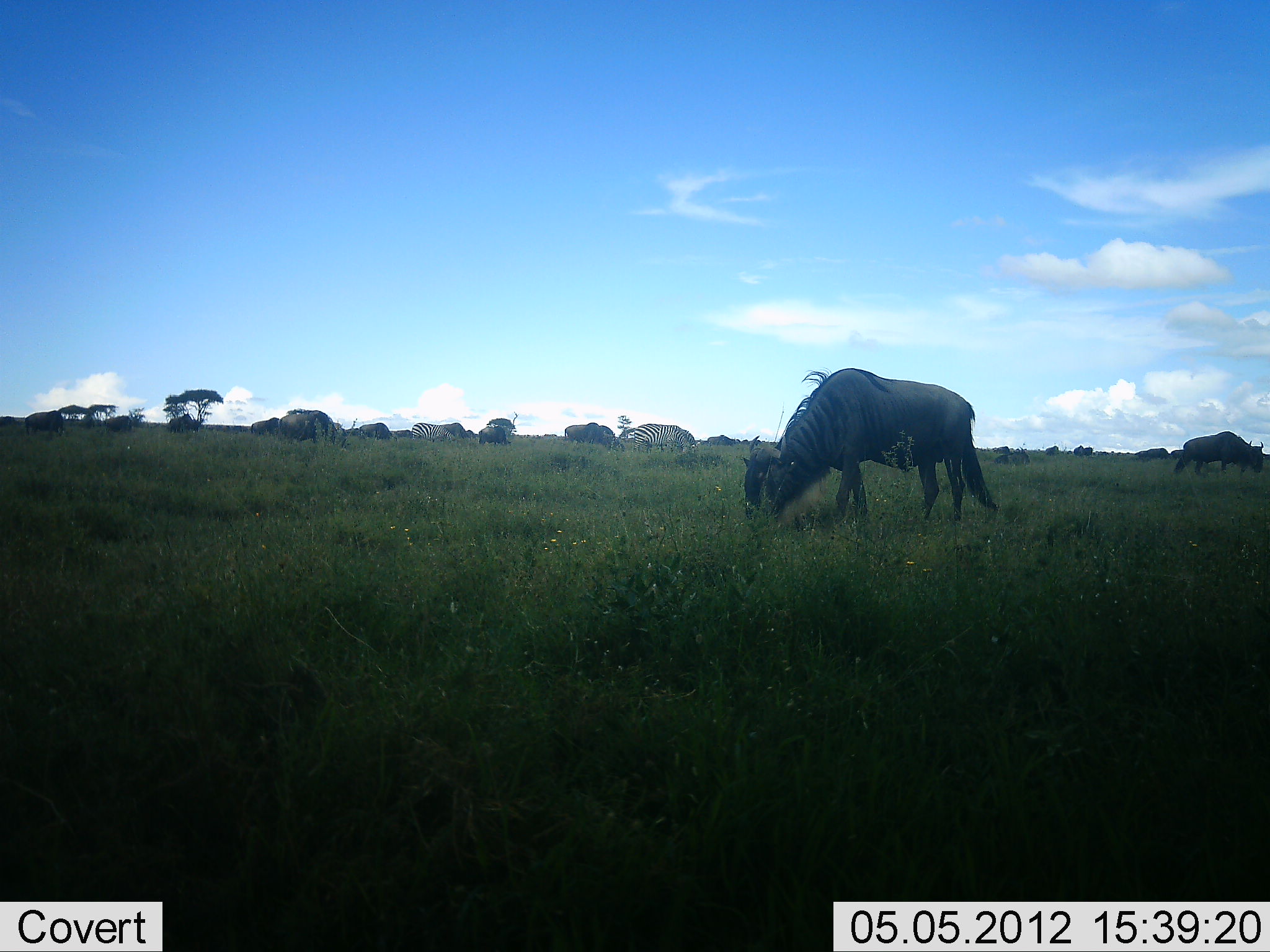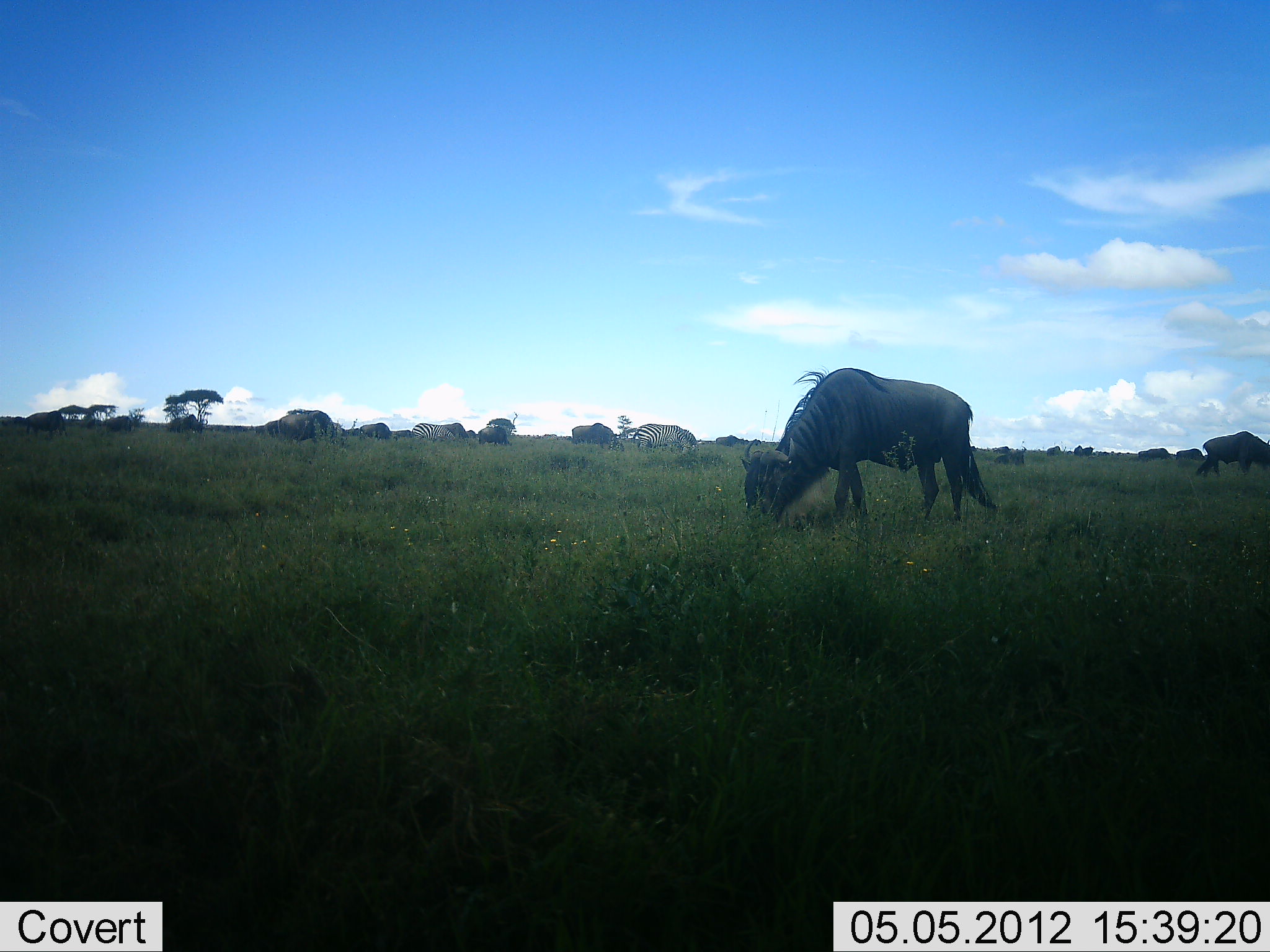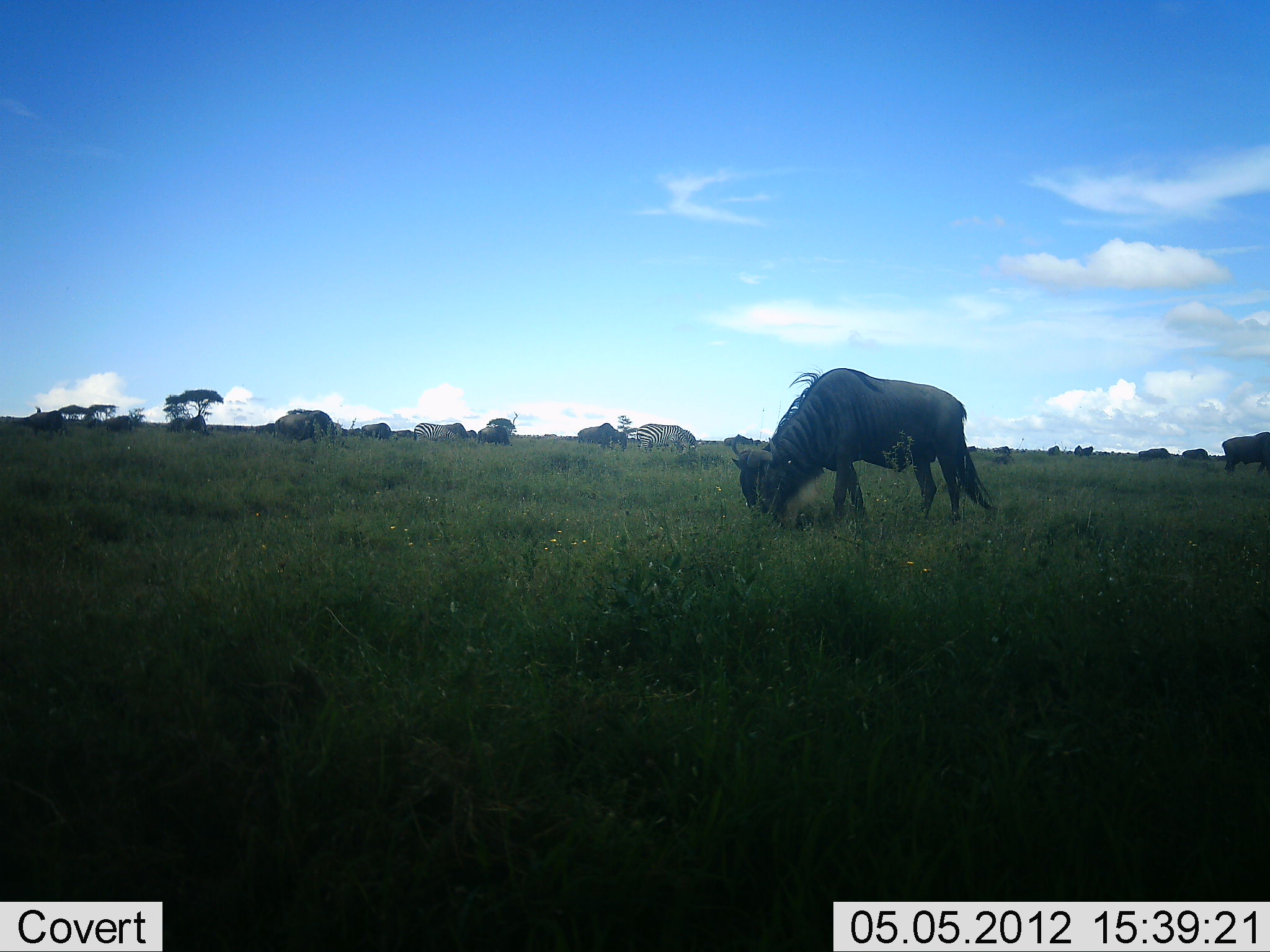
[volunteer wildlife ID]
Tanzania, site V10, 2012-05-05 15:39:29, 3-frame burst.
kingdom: Animalia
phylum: Chordata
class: Mammalia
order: Artiodactyla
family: Bovidae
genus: Connochaetes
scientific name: Connochaetes taurinus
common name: blue wildebeest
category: wildebeest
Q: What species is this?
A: Wildebeest (blue wildebeest) (Connochaetes taurinus).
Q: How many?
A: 11-50.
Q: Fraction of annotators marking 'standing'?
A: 46%.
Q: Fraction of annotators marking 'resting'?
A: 0%.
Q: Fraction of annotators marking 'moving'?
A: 31%.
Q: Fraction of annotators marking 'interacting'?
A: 0%.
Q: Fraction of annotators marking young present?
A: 0%.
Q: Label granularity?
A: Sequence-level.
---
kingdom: Animalia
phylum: Chordata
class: Mammalia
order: Perissodactyla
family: Equidae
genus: Equus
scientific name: Equus quagga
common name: plains zebra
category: zebra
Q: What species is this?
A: Zebra (plains zebra) (Equus quagga).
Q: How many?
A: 2.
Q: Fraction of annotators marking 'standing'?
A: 50%.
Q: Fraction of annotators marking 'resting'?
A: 0%.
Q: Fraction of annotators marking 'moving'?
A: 10%.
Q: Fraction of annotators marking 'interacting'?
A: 0%.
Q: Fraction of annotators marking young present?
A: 0%.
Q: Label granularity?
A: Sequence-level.